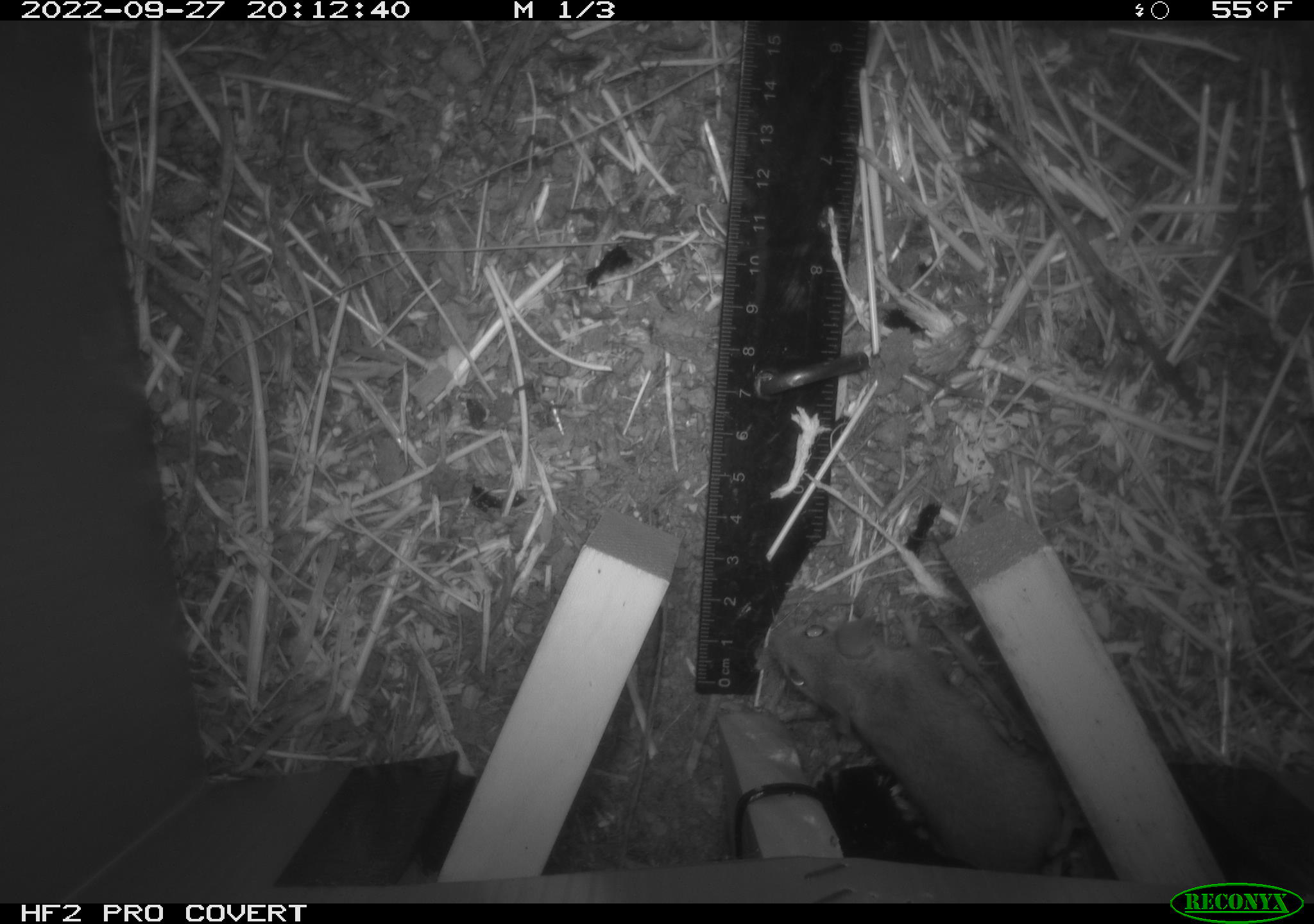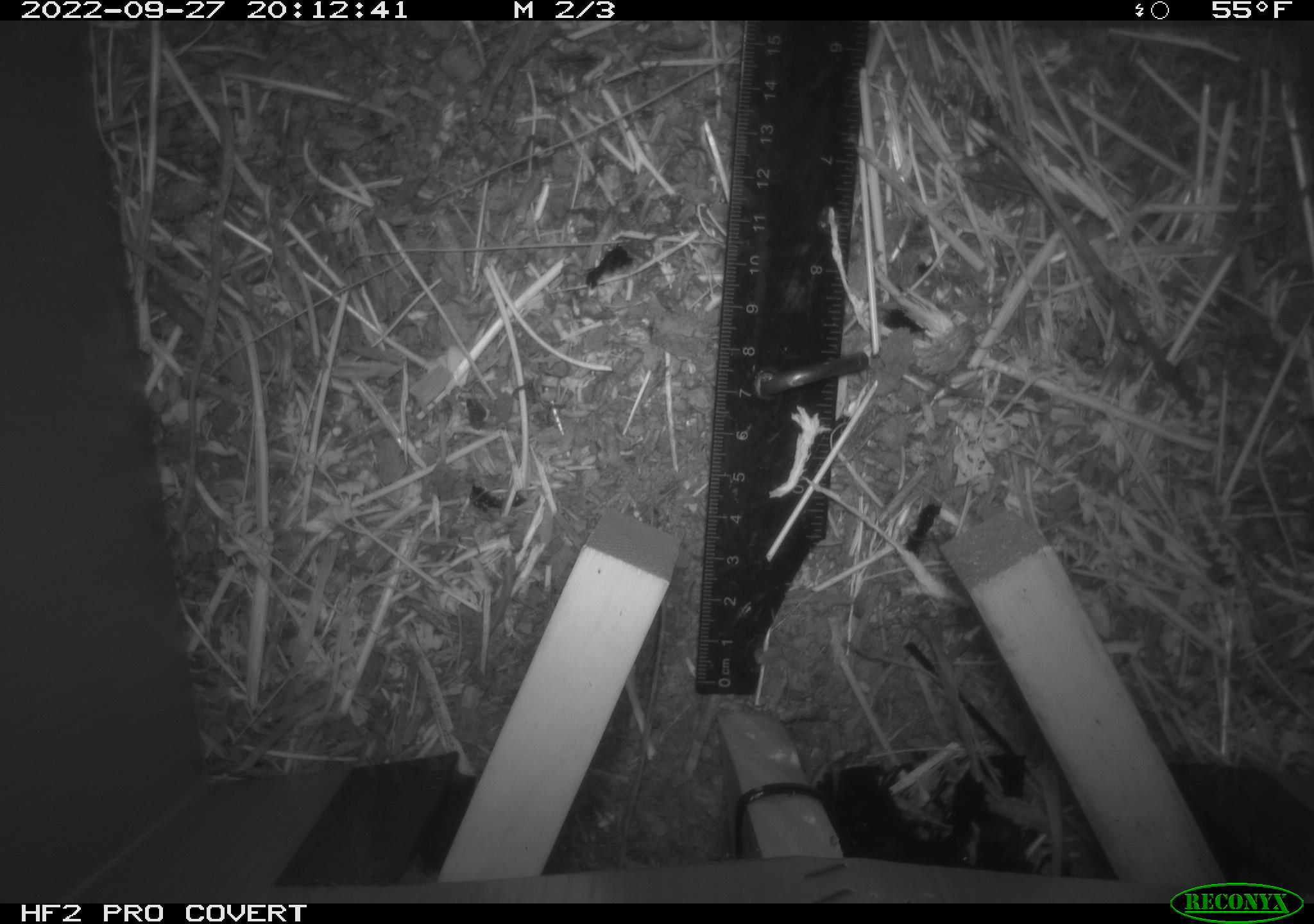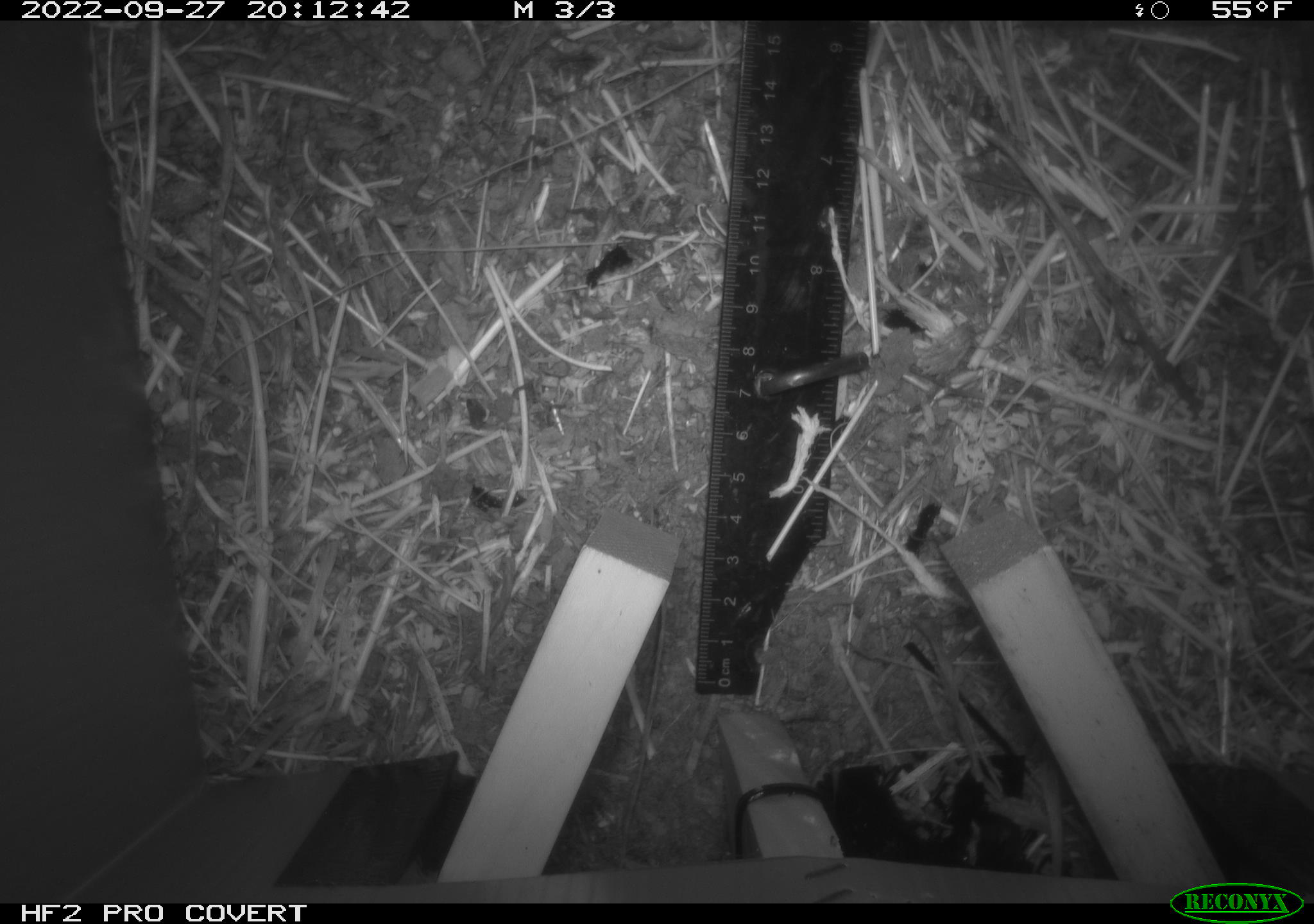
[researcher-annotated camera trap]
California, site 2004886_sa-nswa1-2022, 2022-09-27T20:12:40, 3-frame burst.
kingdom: Animalia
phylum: Chordata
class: Mammalia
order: Rodentia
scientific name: Rodentia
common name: rodent